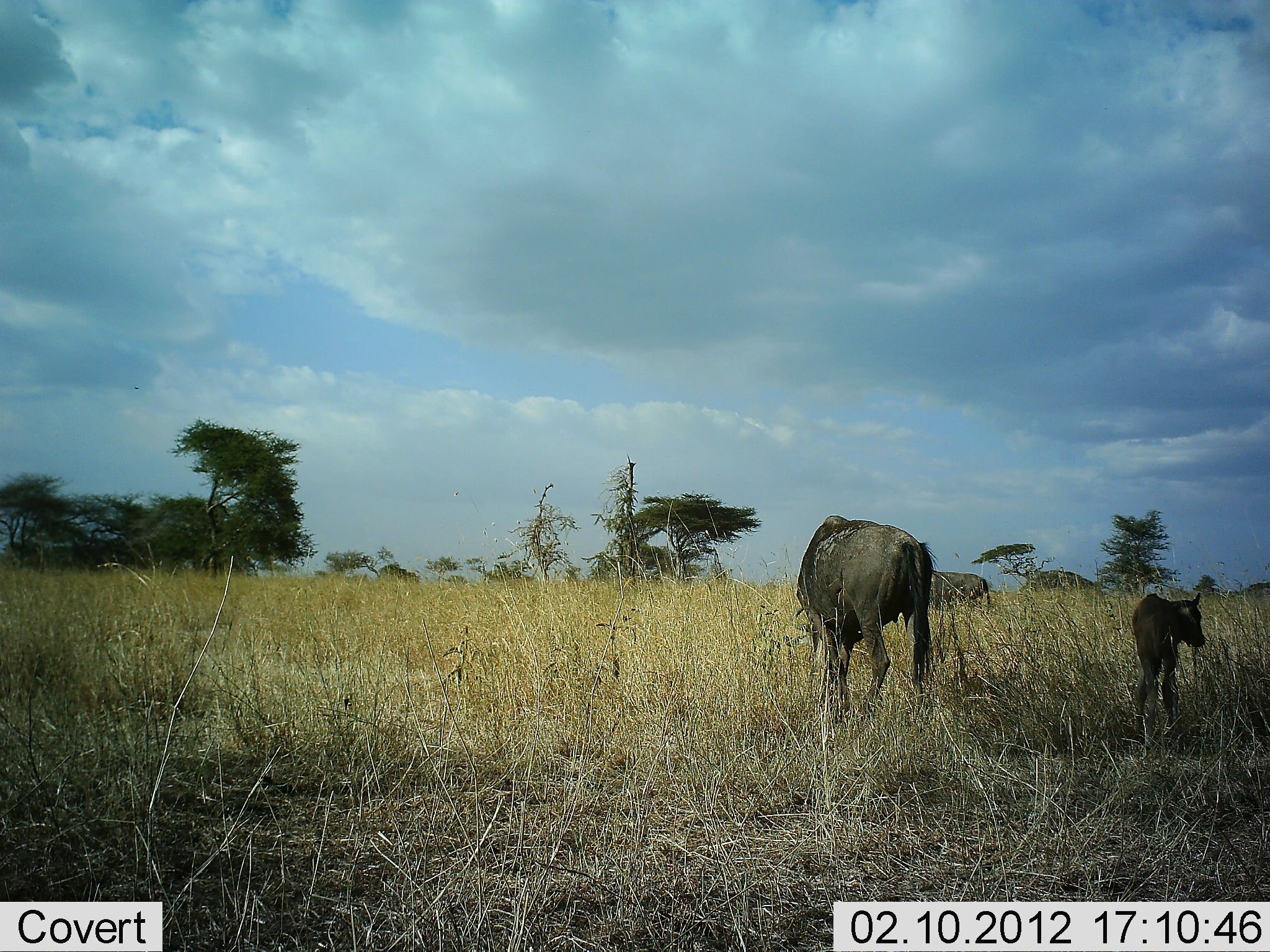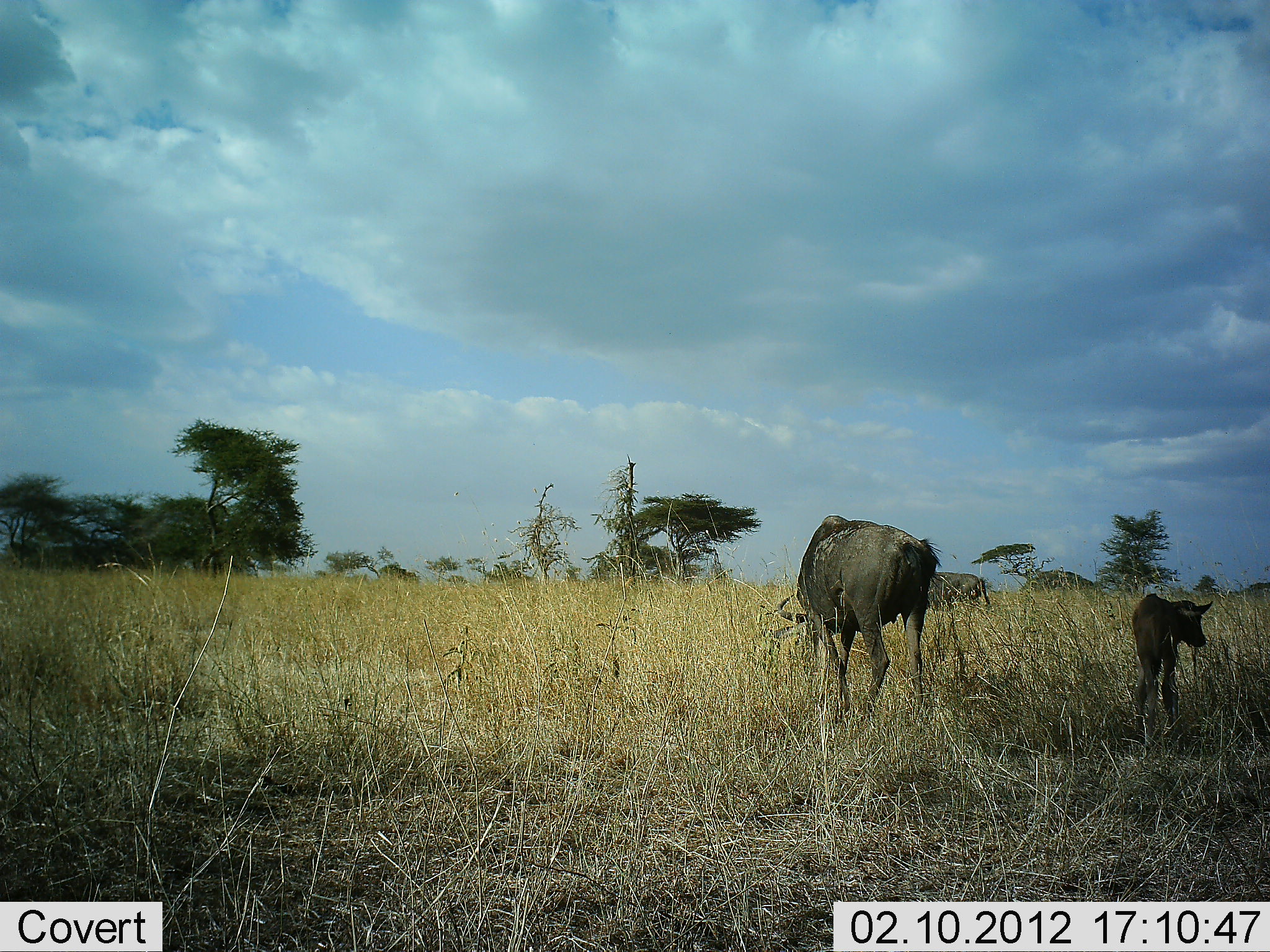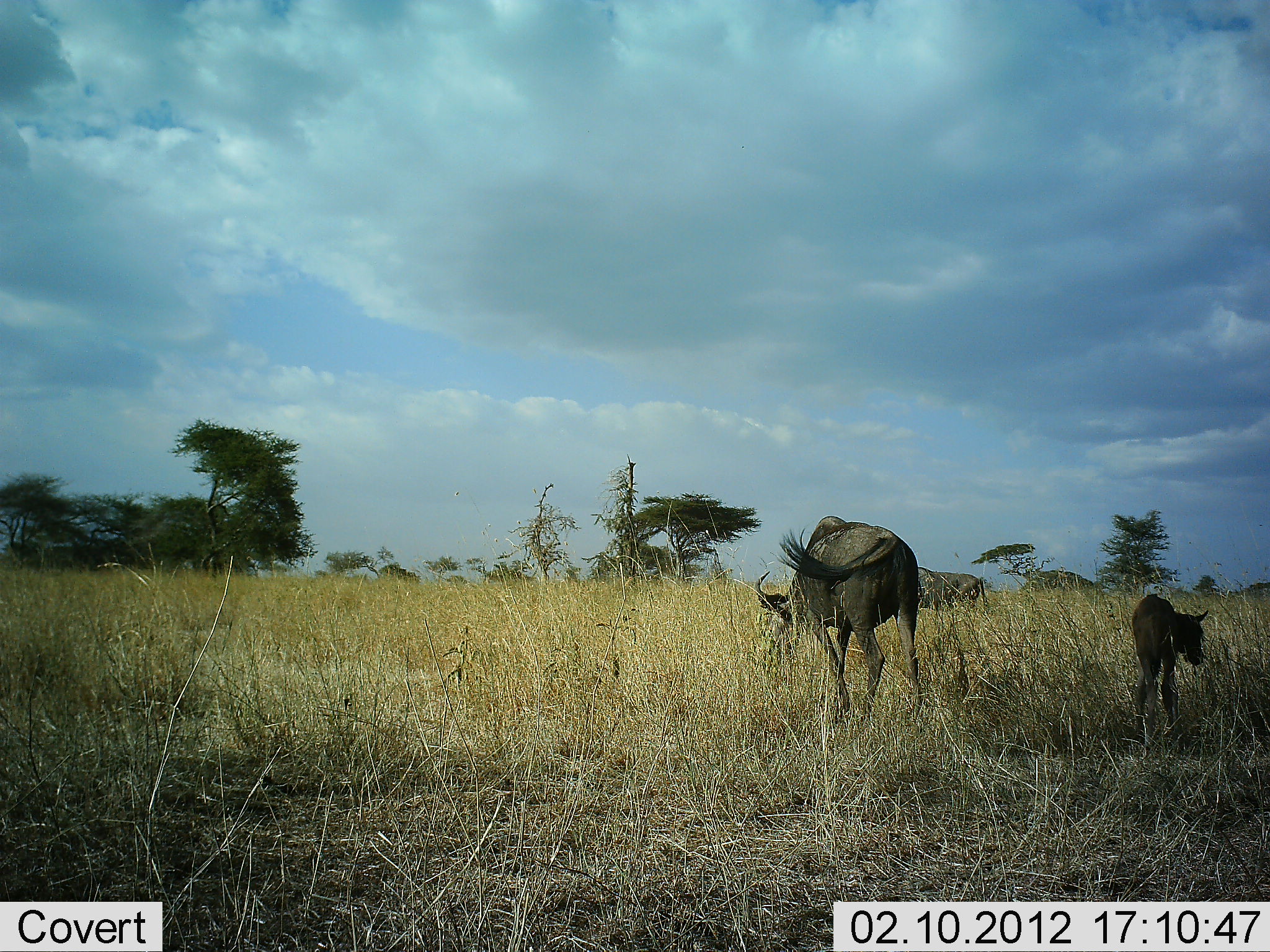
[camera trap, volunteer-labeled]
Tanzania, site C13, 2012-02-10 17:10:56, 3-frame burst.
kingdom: Animalia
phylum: Chordata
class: Mammalia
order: Artiodactyla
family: Bovidae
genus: Connochaetes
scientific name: Connochaetes taurinus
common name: blue wildebeest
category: wildebeest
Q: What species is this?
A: Wildebeest (blue wildebeest) (Connochaetes taurinus).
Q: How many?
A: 3.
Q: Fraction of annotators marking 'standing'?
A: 52%.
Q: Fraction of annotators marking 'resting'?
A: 0%.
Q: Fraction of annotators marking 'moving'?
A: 7%.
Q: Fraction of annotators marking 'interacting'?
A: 4%.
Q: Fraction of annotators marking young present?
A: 85%.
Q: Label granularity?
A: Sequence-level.